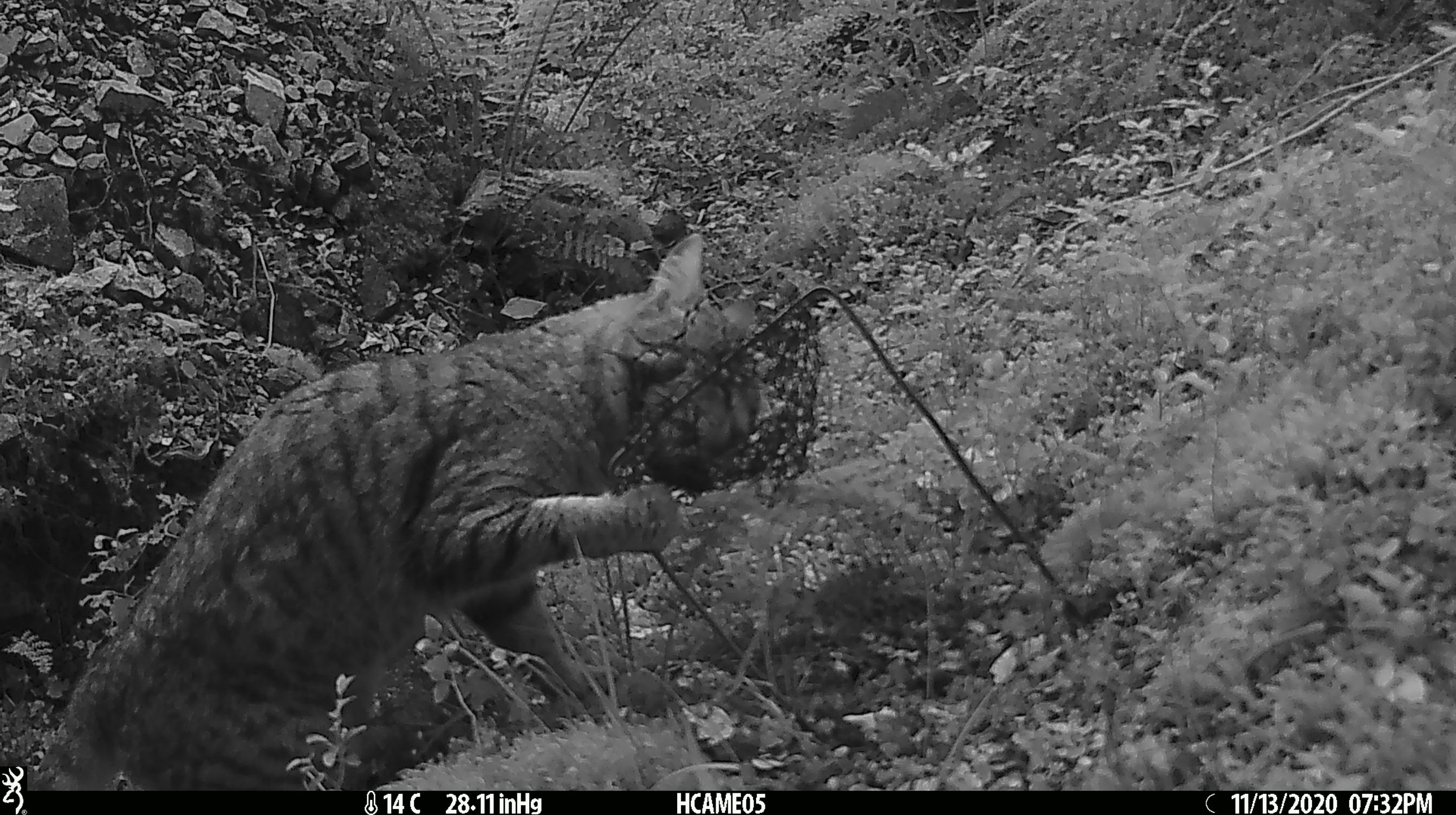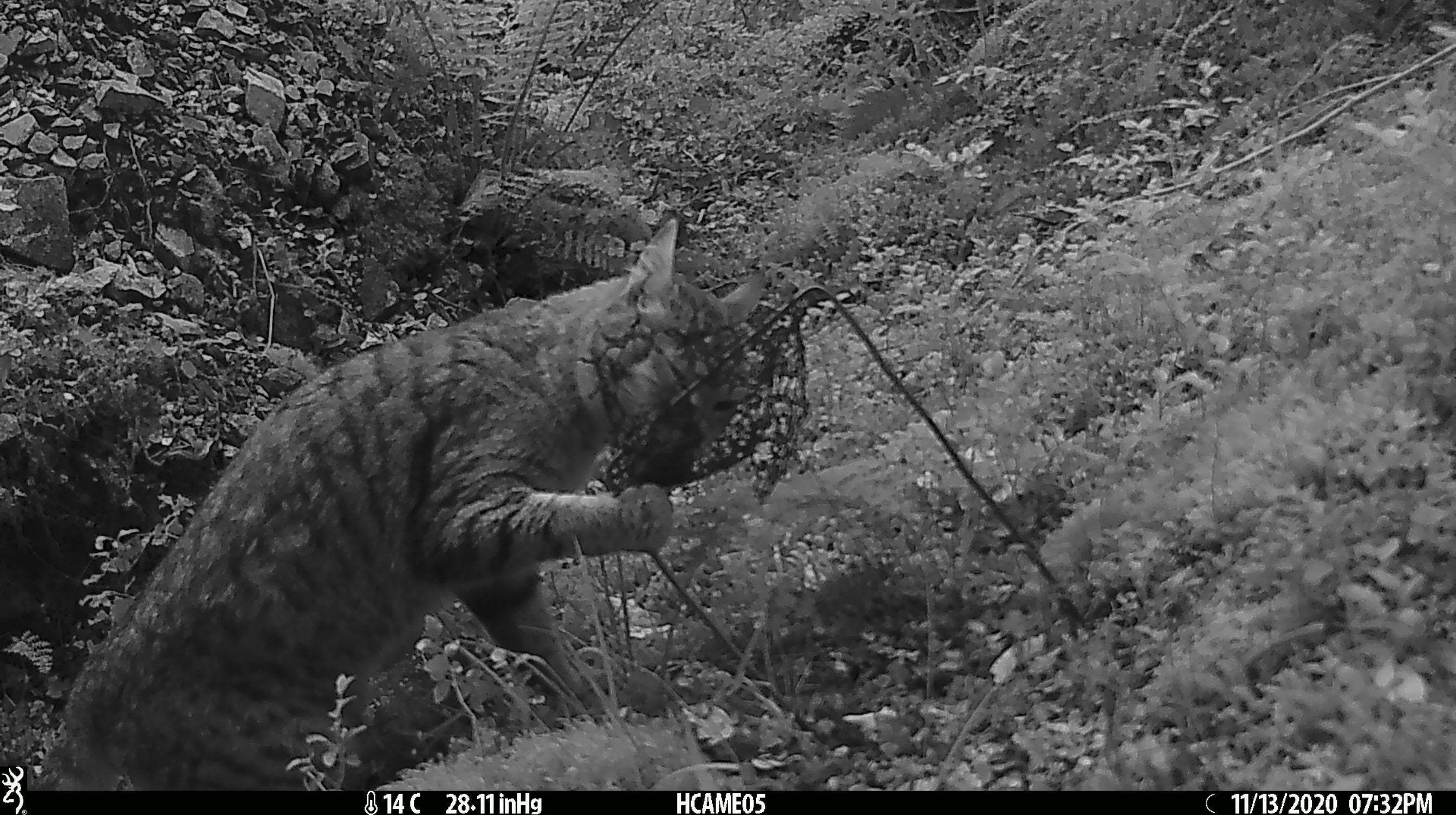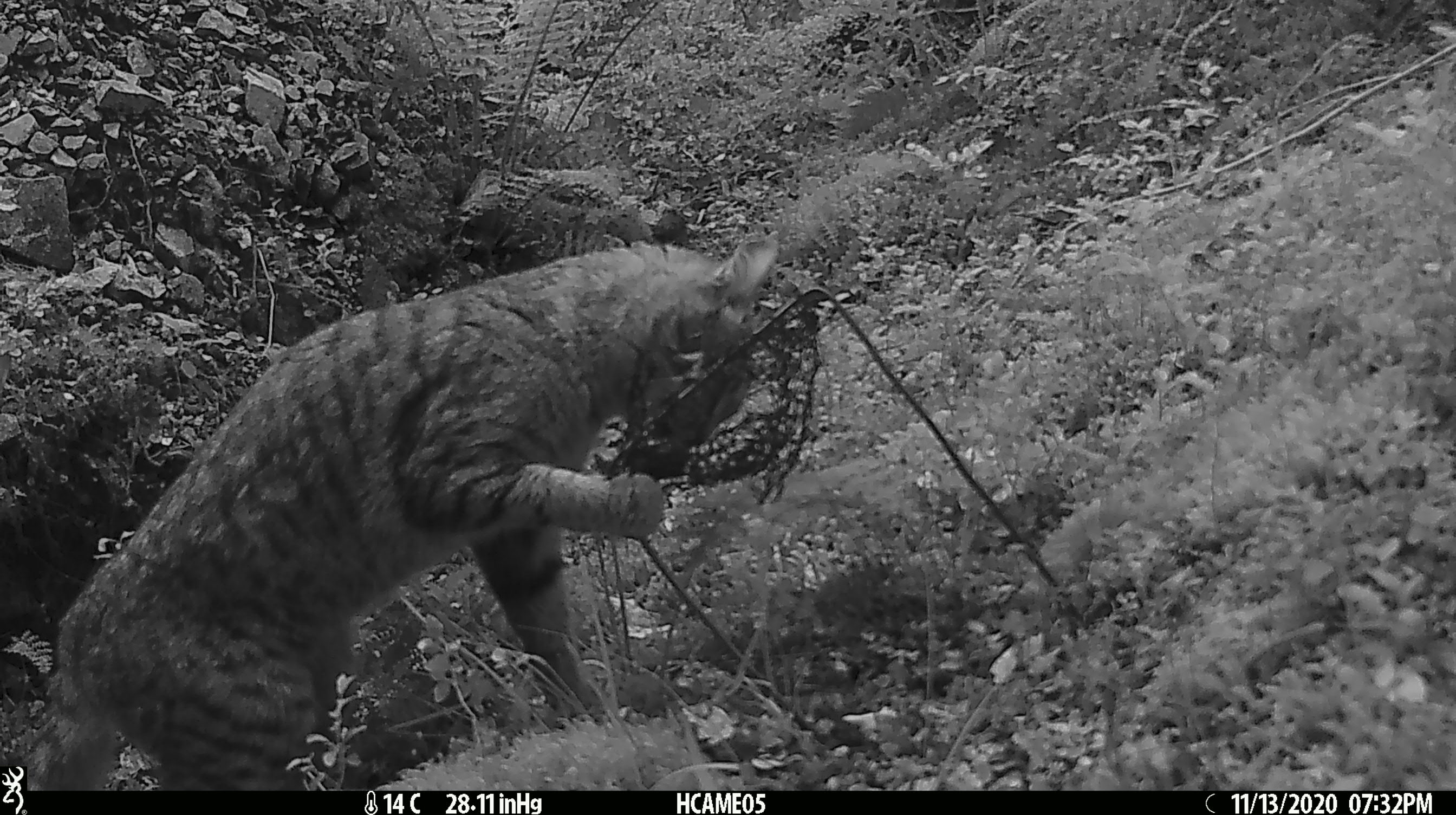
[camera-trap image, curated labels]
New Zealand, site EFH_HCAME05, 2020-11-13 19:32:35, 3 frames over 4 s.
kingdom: Animalia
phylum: Chordata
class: Mammalia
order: Carnivora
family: Felidae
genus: Felis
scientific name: Felis catus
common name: domestic cat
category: cat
Cat (domestic cat) (Felis catus).